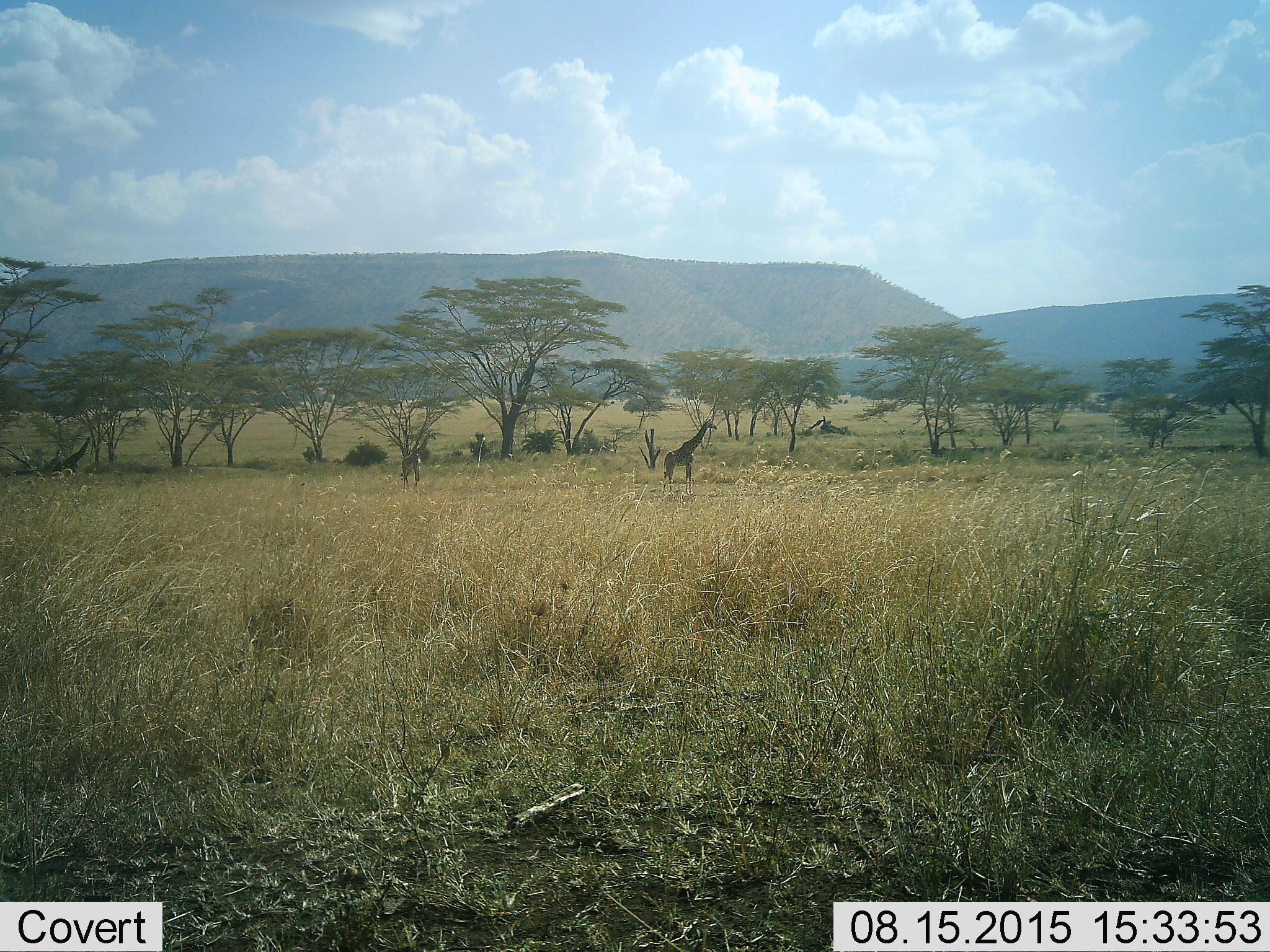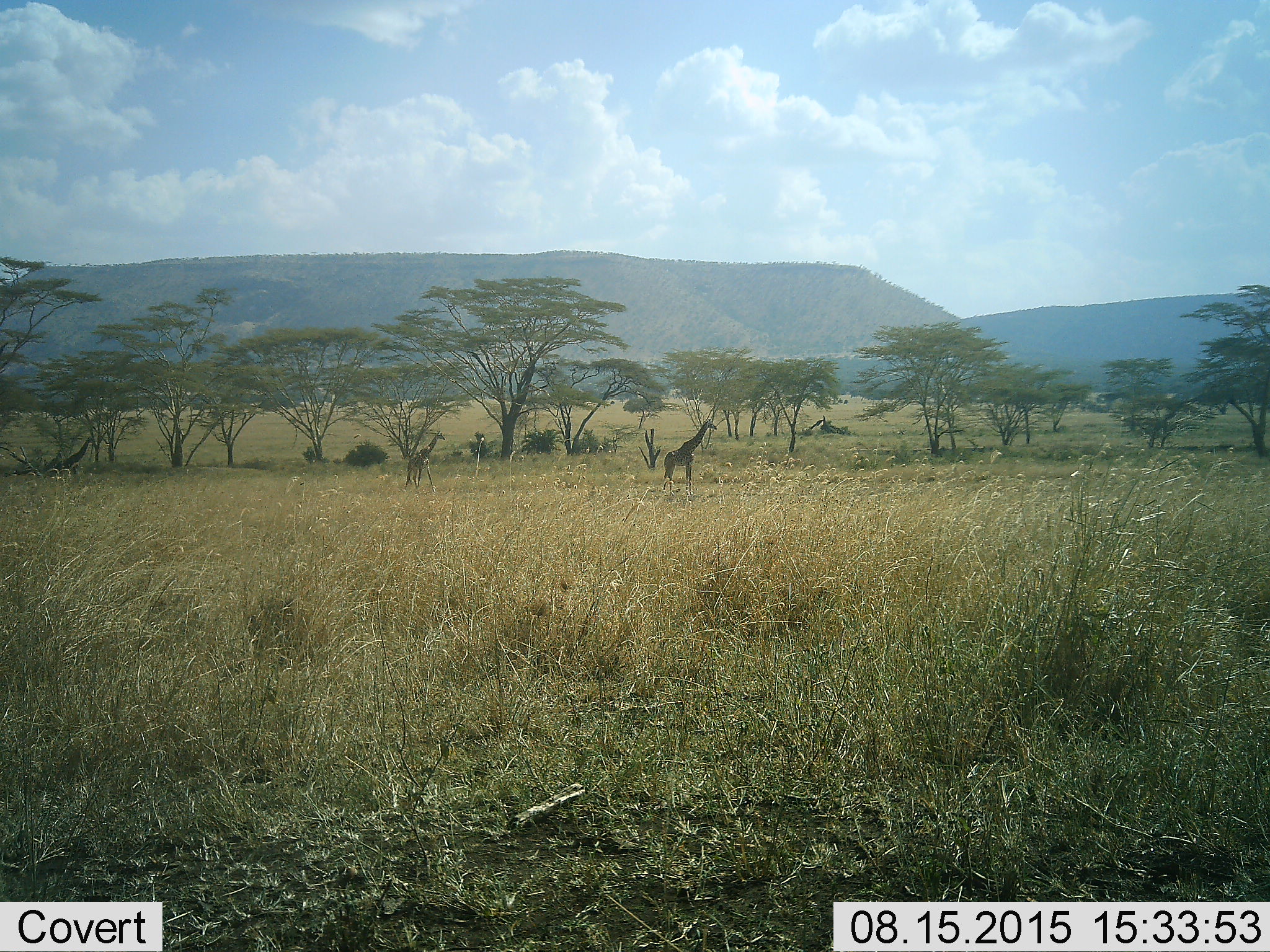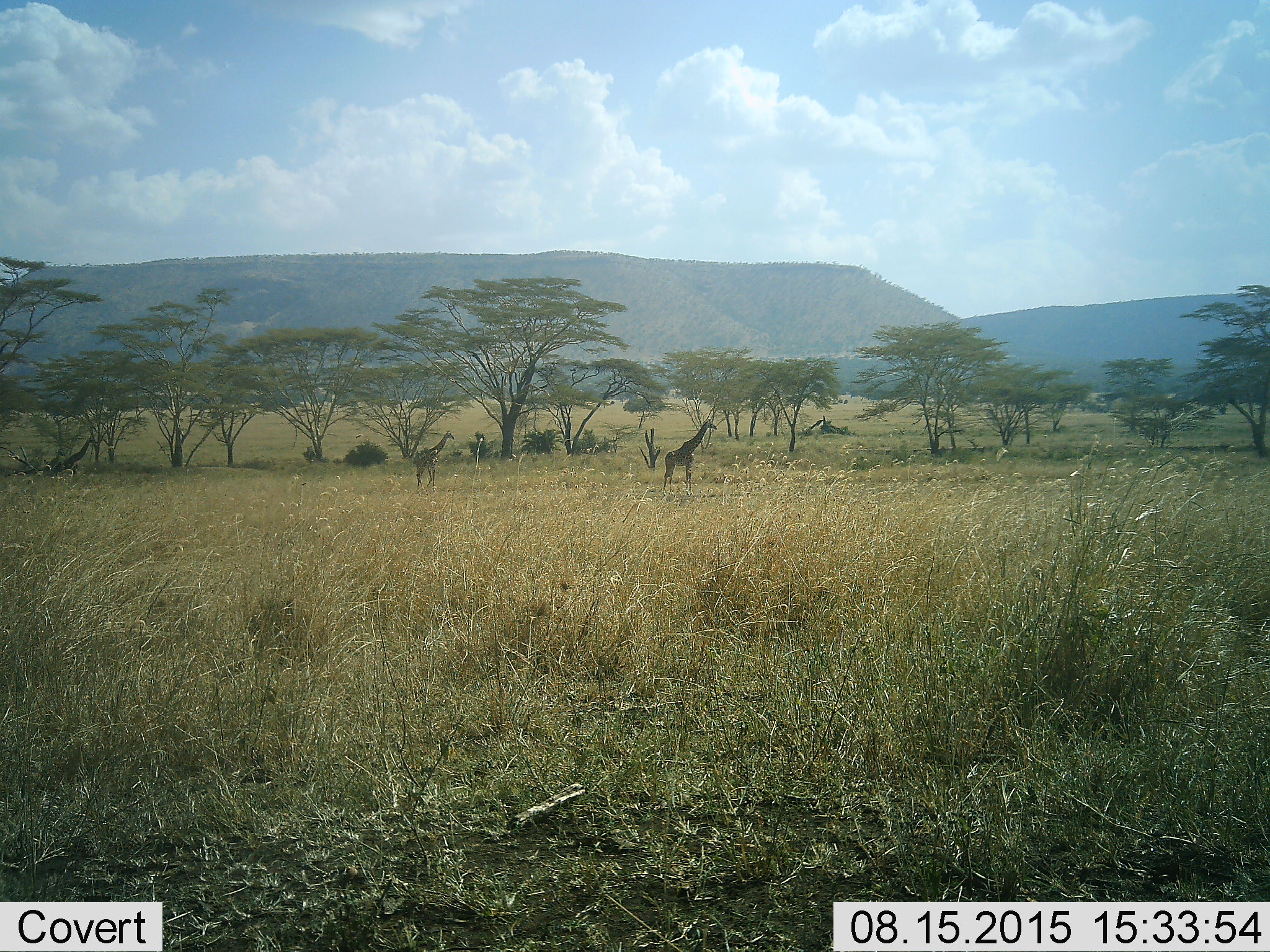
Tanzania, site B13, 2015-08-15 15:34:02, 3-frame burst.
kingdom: Animalia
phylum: Chordata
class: Mammalia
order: Artiodactyla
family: Giraffidae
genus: Giraffa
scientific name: Giraffa camelopardalis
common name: giraffe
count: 2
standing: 65%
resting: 5%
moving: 50%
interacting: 0%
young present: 30%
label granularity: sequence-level